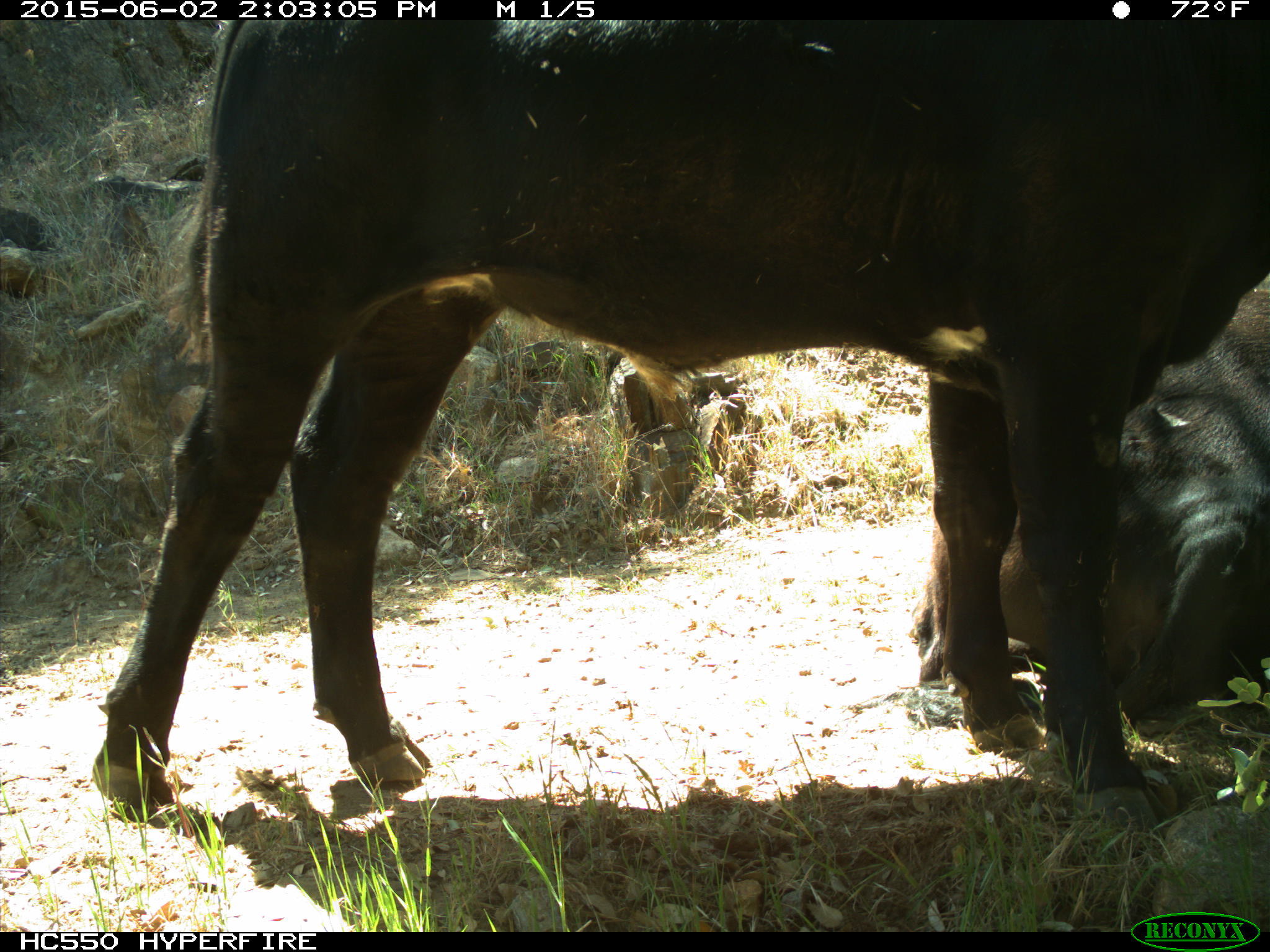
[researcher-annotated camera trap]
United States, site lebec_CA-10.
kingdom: Animalia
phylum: Chordata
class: Mammalia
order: Artiodactyla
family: Bovidae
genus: Bos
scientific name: Bos taurus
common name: domestic cow